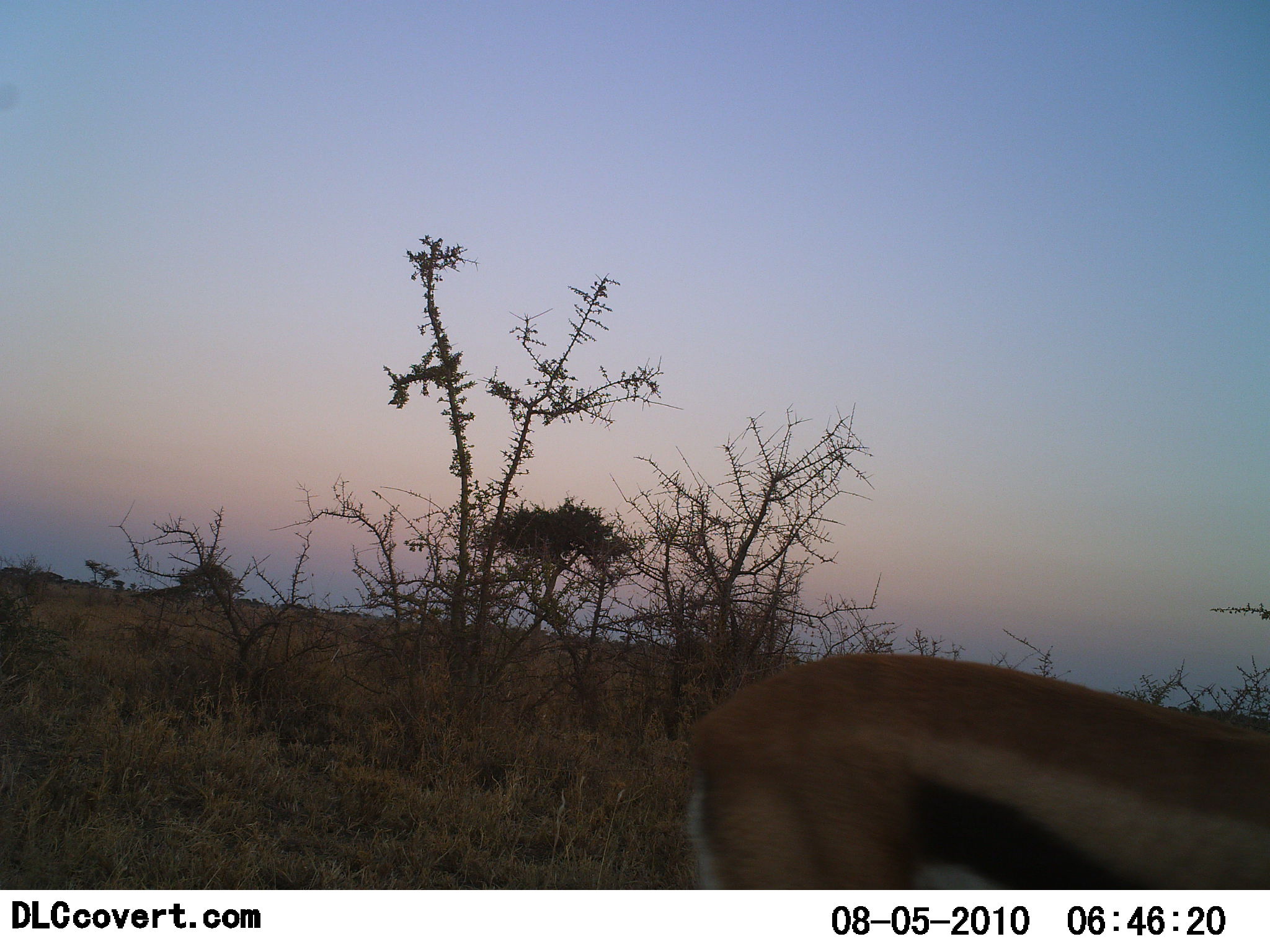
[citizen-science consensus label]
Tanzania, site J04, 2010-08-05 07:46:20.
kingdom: Animalia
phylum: Chordata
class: Mammalia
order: Artiodactyla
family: Bovidae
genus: Eudorcas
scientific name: Eudorcas thomsonii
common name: thomson's gazelle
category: gazellethomsons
Gazellethomsons (thomson's gazelle) (Eudorcas thomsonii), count 1. Behavior (volunteer vote fractions): standing 86%, resting 0%, moving 14%, interacting 0%. Young present (vote fraction): 0%. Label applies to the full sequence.